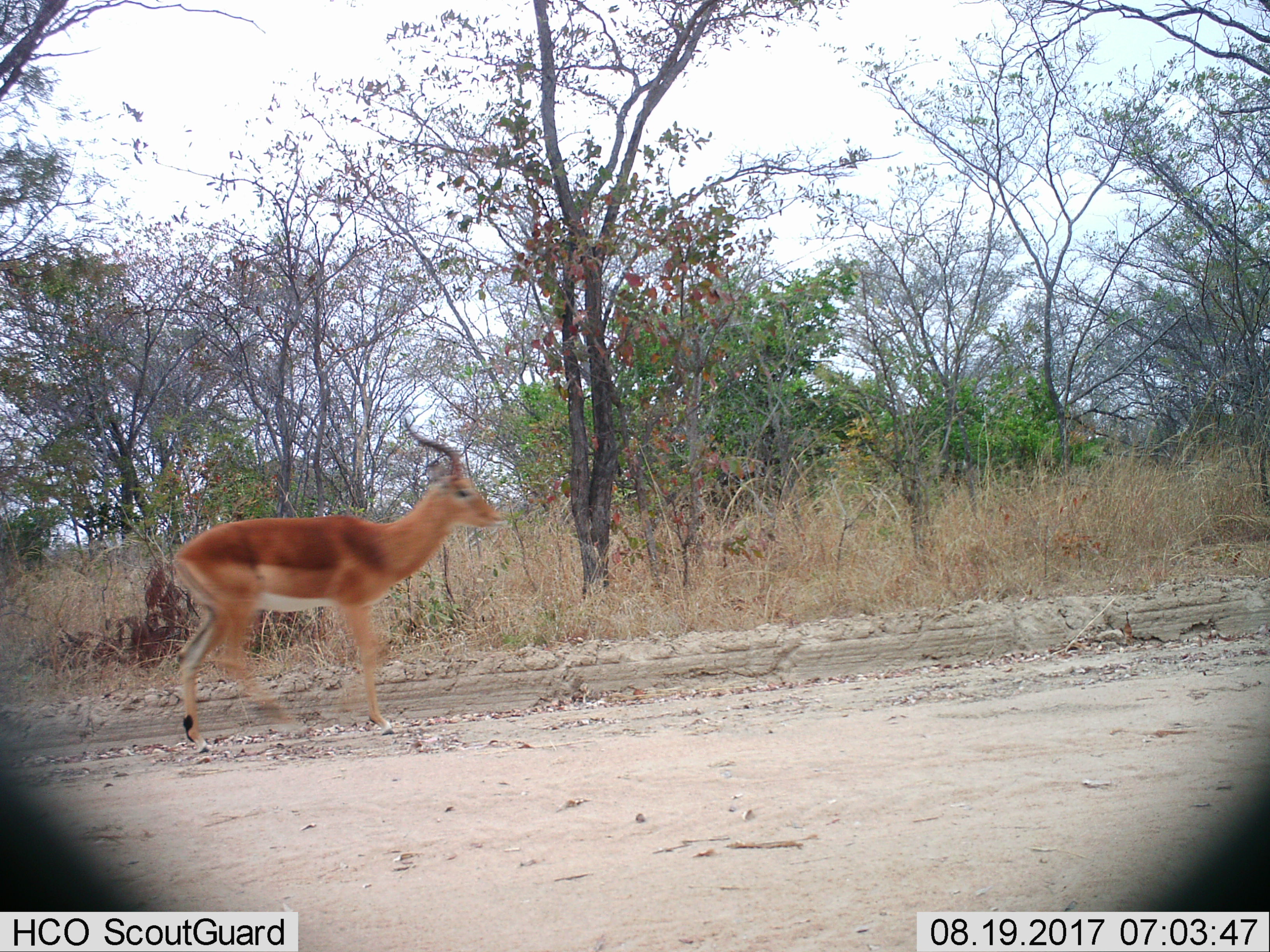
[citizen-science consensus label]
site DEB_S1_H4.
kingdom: Animalia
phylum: Chordata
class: Mammalia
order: Artiodactyla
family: Bovidae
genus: Aepyceros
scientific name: Aepyceros melampus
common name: impala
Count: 1.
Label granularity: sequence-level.